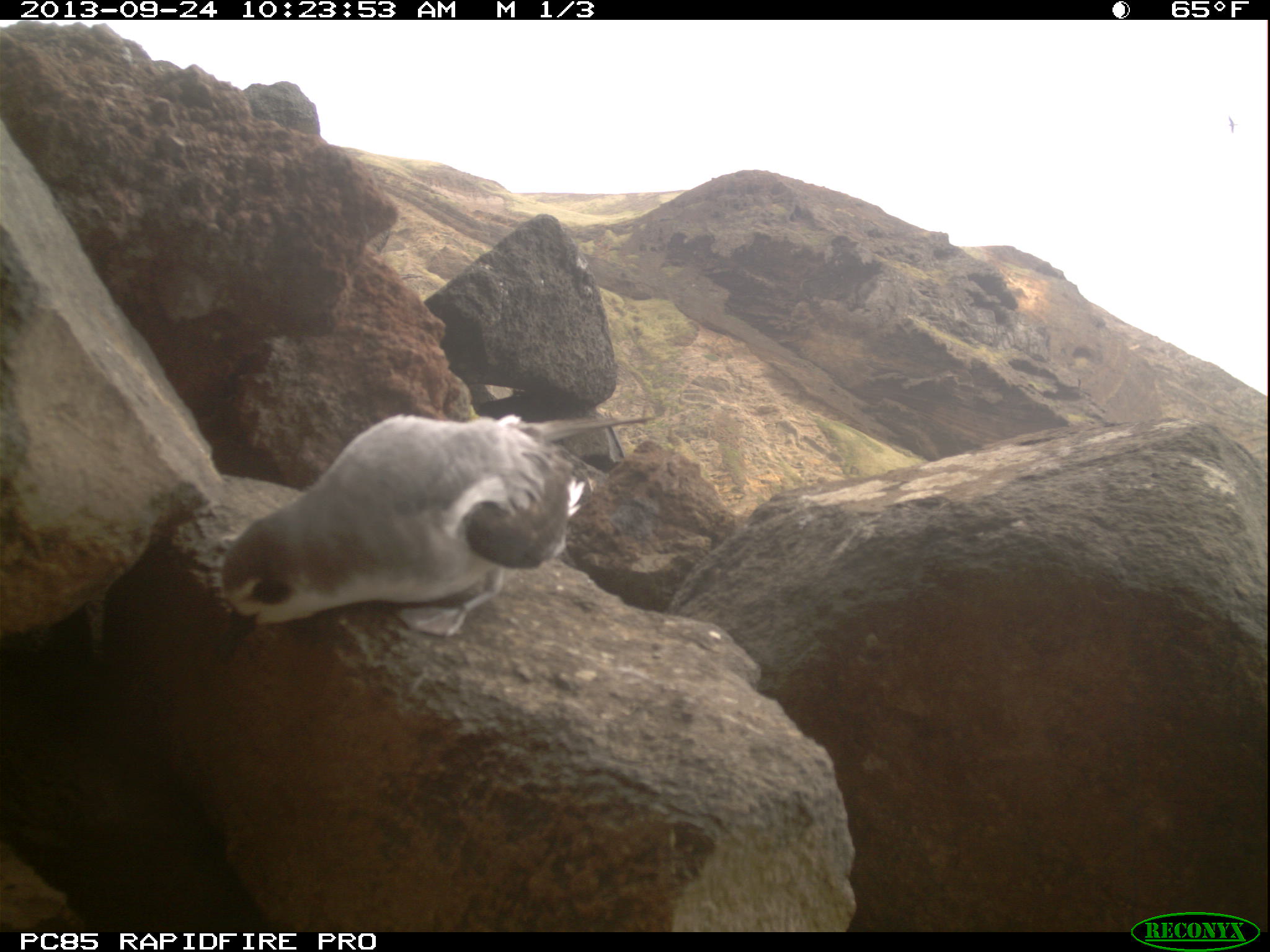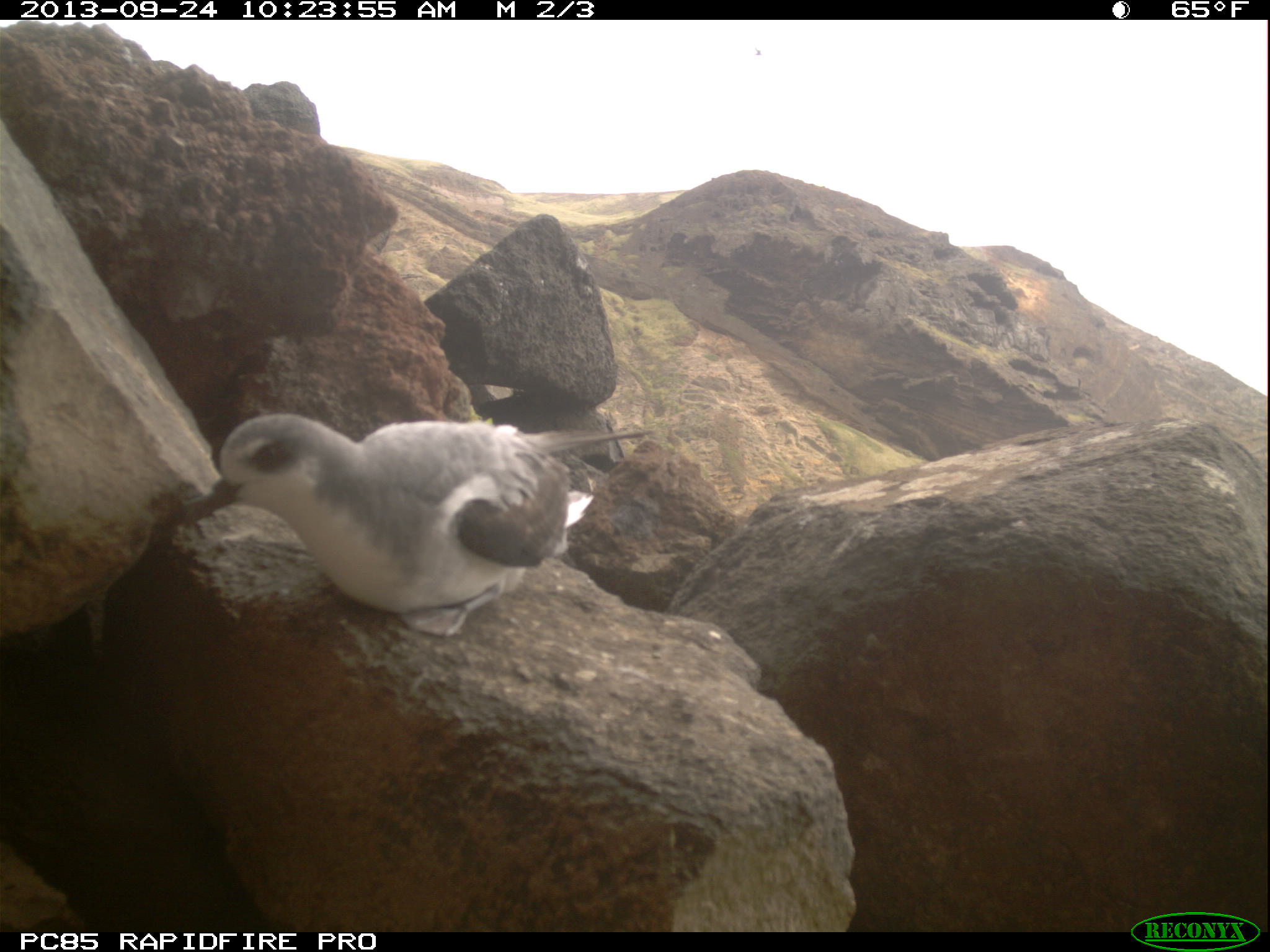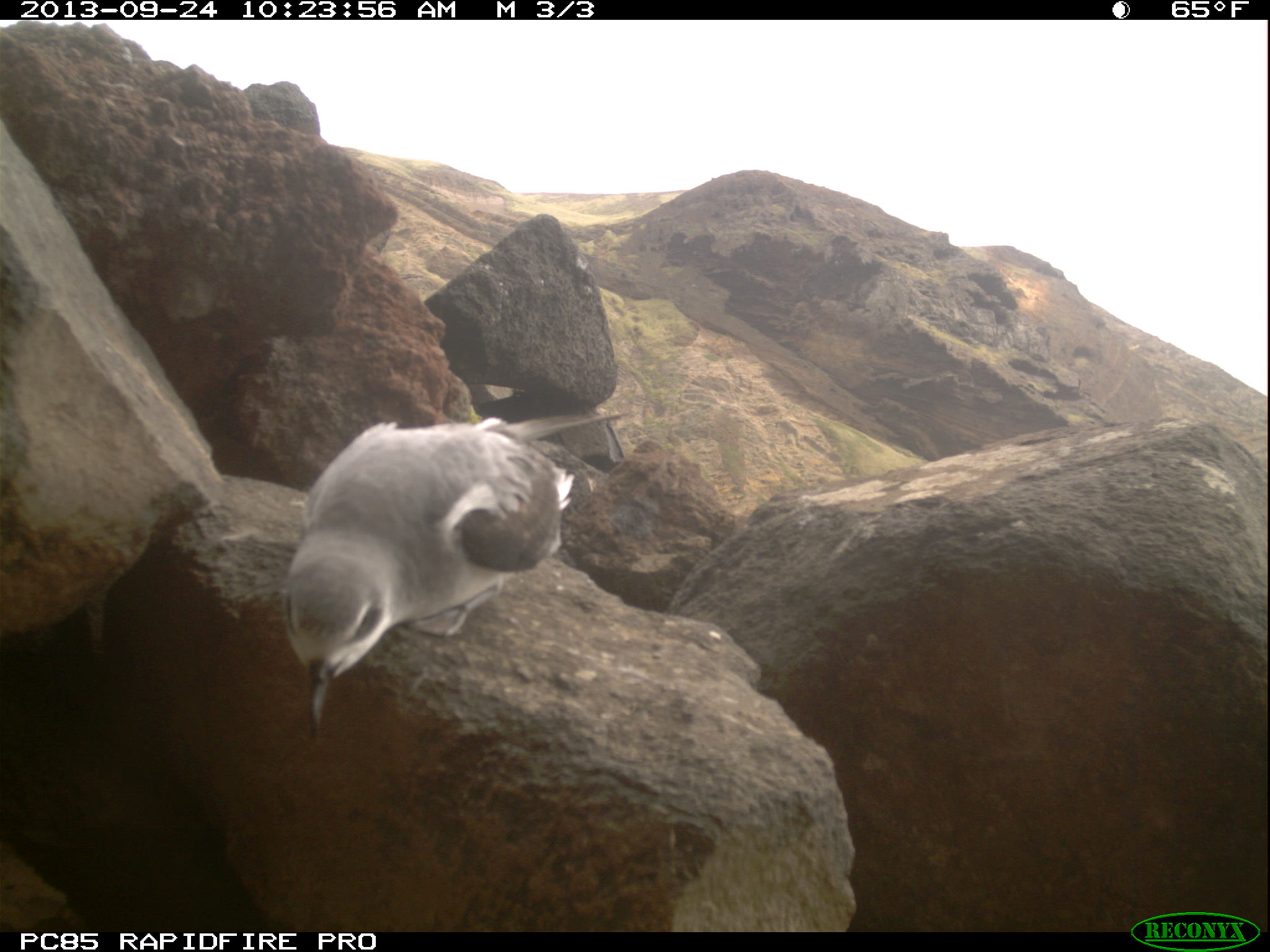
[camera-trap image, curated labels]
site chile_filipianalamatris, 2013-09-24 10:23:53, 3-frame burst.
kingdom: Animalia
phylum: Chordata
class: Aves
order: Procellariiformes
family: Procellariidae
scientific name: Procellariidae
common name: petrel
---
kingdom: Animalia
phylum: Chordata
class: Aves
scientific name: Aves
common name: bird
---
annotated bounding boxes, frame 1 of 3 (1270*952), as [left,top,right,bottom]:
bird: [1223,117,1247,140]
petrel: [211,410,586,640]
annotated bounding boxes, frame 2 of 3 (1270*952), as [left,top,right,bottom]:
petrel: [176,413,604,643]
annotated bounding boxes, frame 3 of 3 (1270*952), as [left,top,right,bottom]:
petrel: [279,419,569,742]